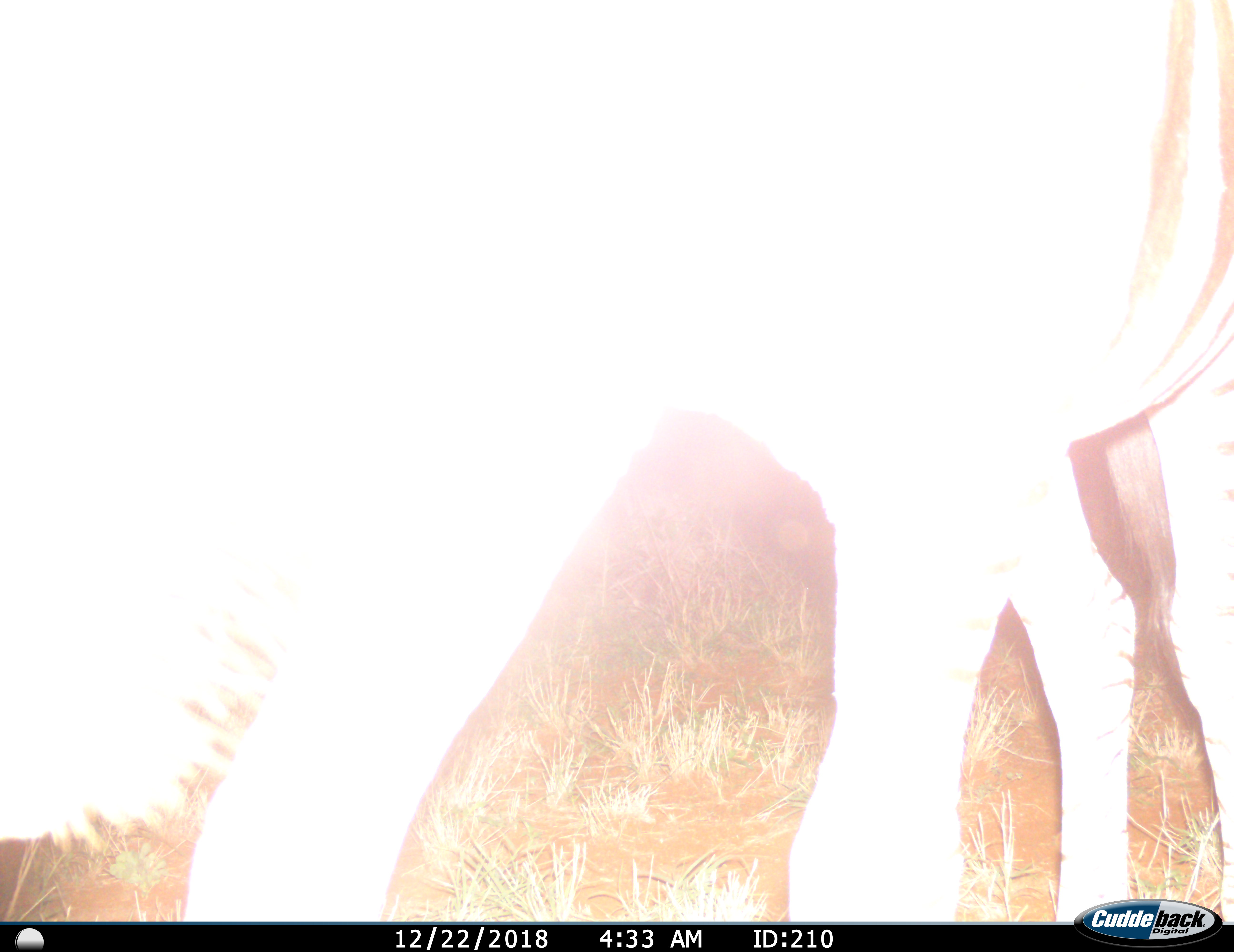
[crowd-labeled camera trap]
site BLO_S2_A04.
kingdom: Animalia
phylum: Chordata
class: Mammalia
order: Perissodactyla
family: Equidae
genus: Equus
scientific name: Equus quagga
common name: plains zebra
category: zebraplains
Zebraplains (plains zebra) (Equus quagga), count 1. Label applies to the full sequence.